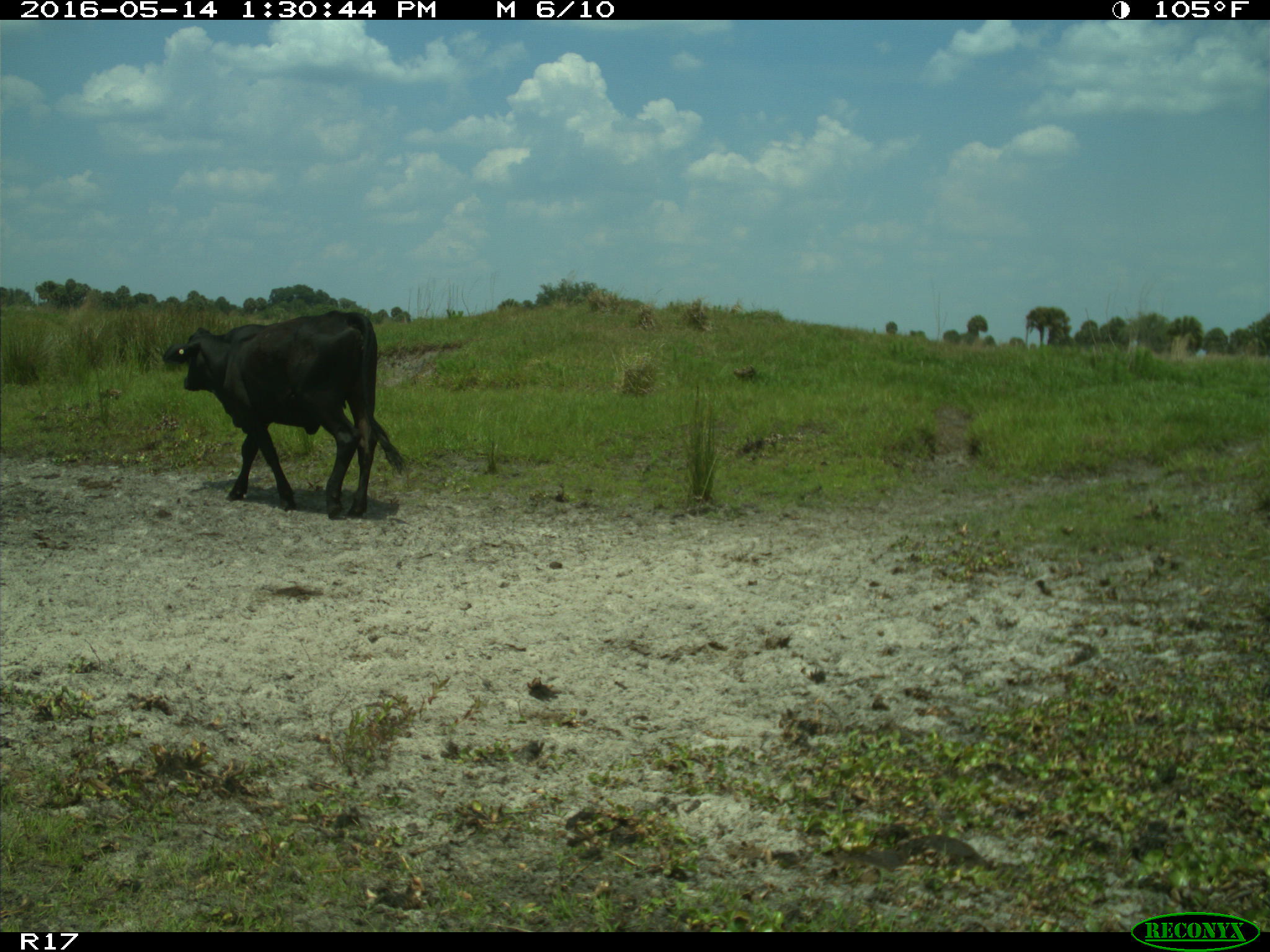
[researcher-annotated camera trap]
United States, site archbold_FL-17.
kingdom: Animalia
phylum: Chordata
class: Mammalia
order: Artiodactyla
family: Bovidae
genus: Bos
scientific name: Bos taurus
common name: domestic cow